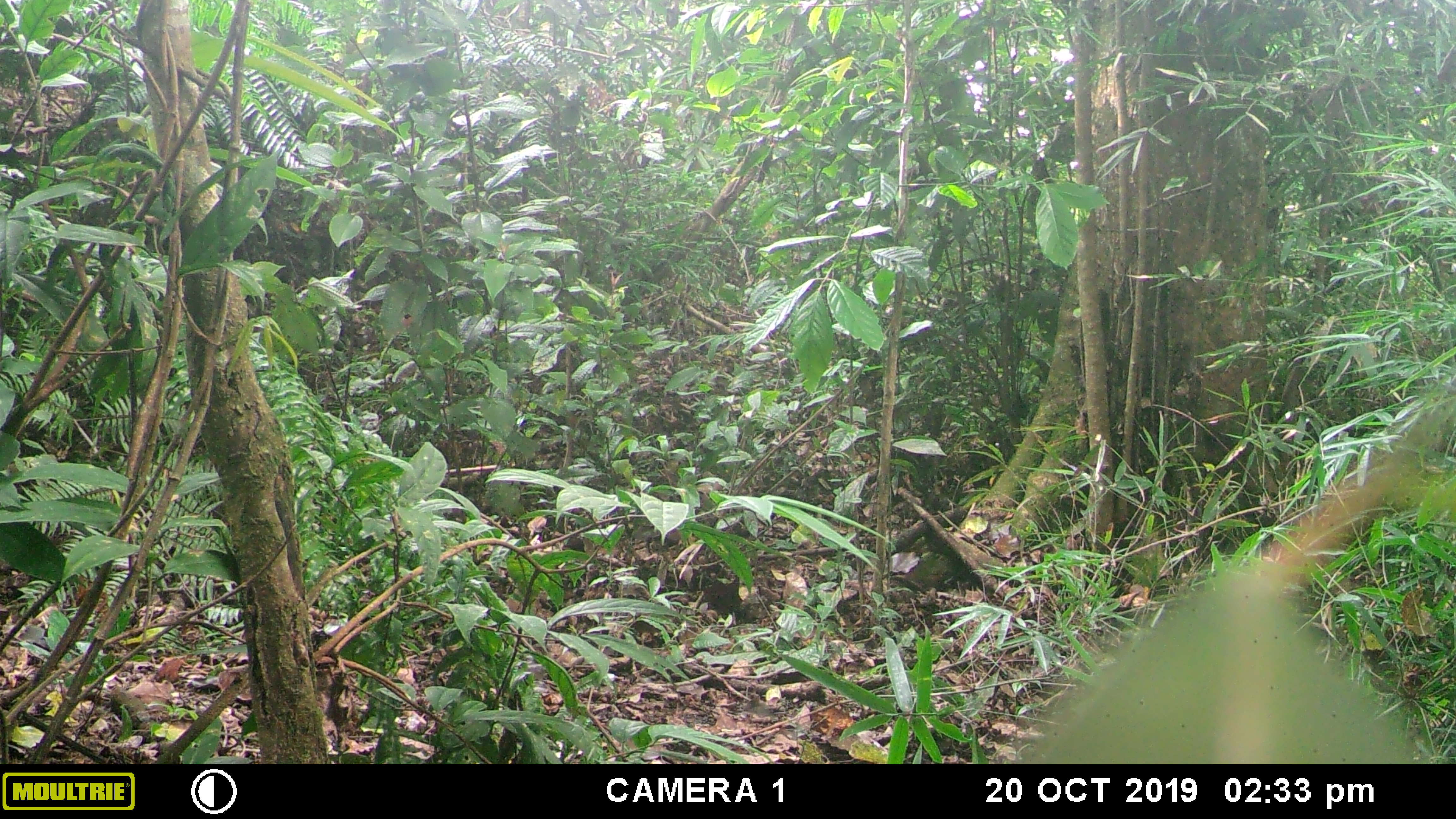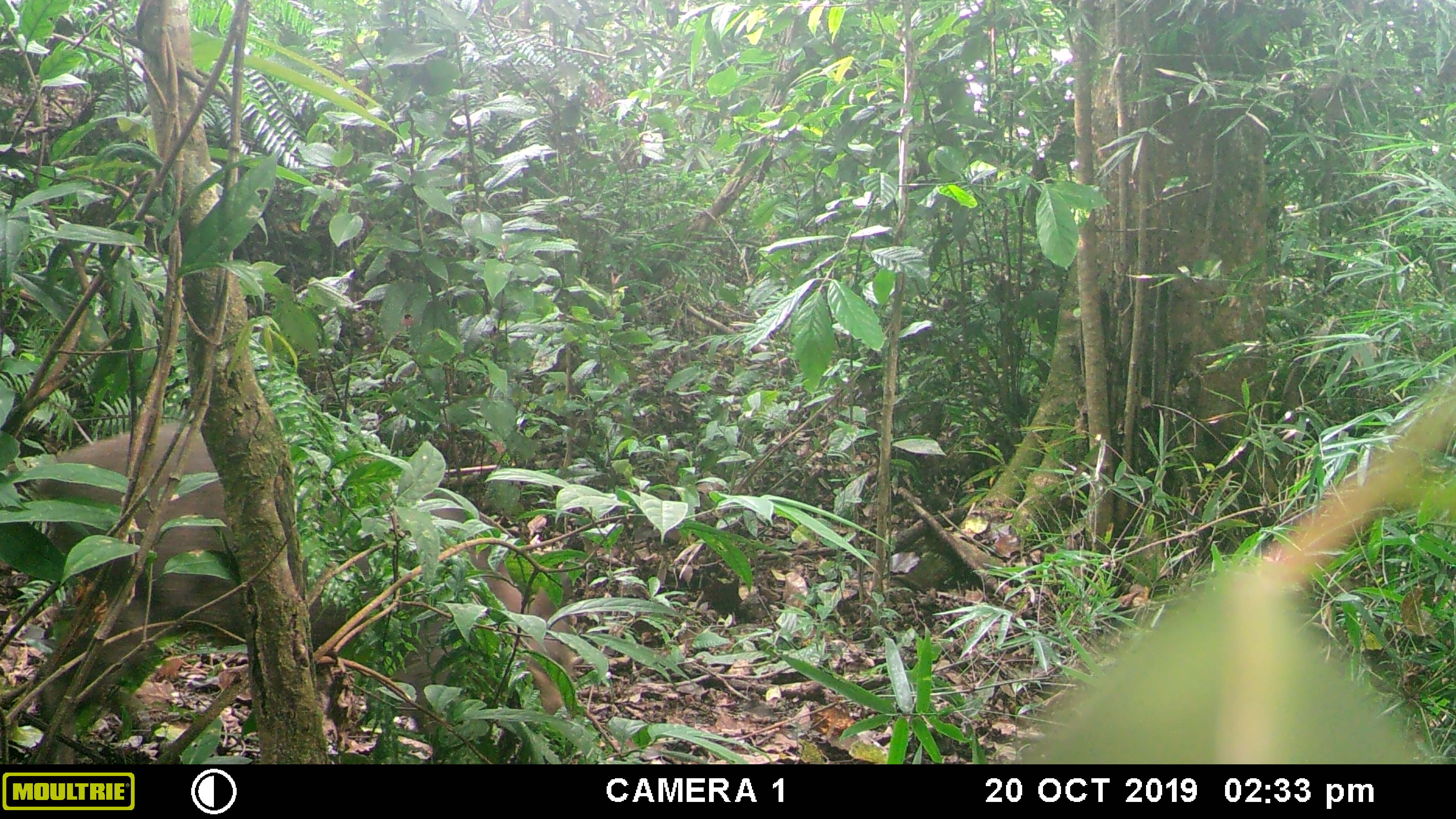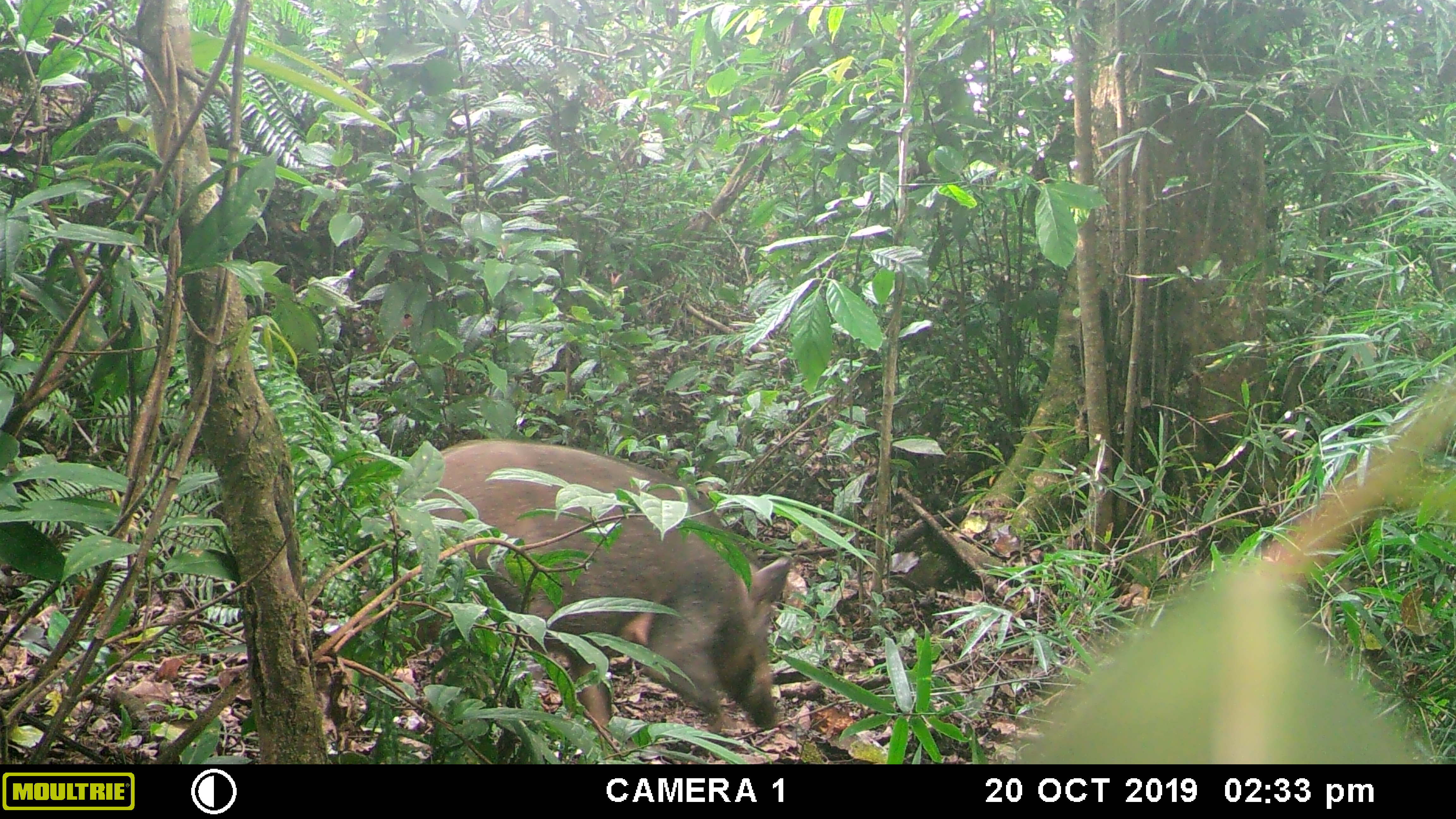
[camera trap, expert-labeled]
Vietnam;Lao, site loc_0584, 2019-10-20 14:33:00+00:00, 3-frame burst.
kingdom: Animalia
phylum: Chordata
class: Mammalia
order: Artiodactyla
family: Suidae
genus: Sus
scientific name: Sus scrofa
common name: eurasian wild pig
Eurasian wild pig (Sus scrofa). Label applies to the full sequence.